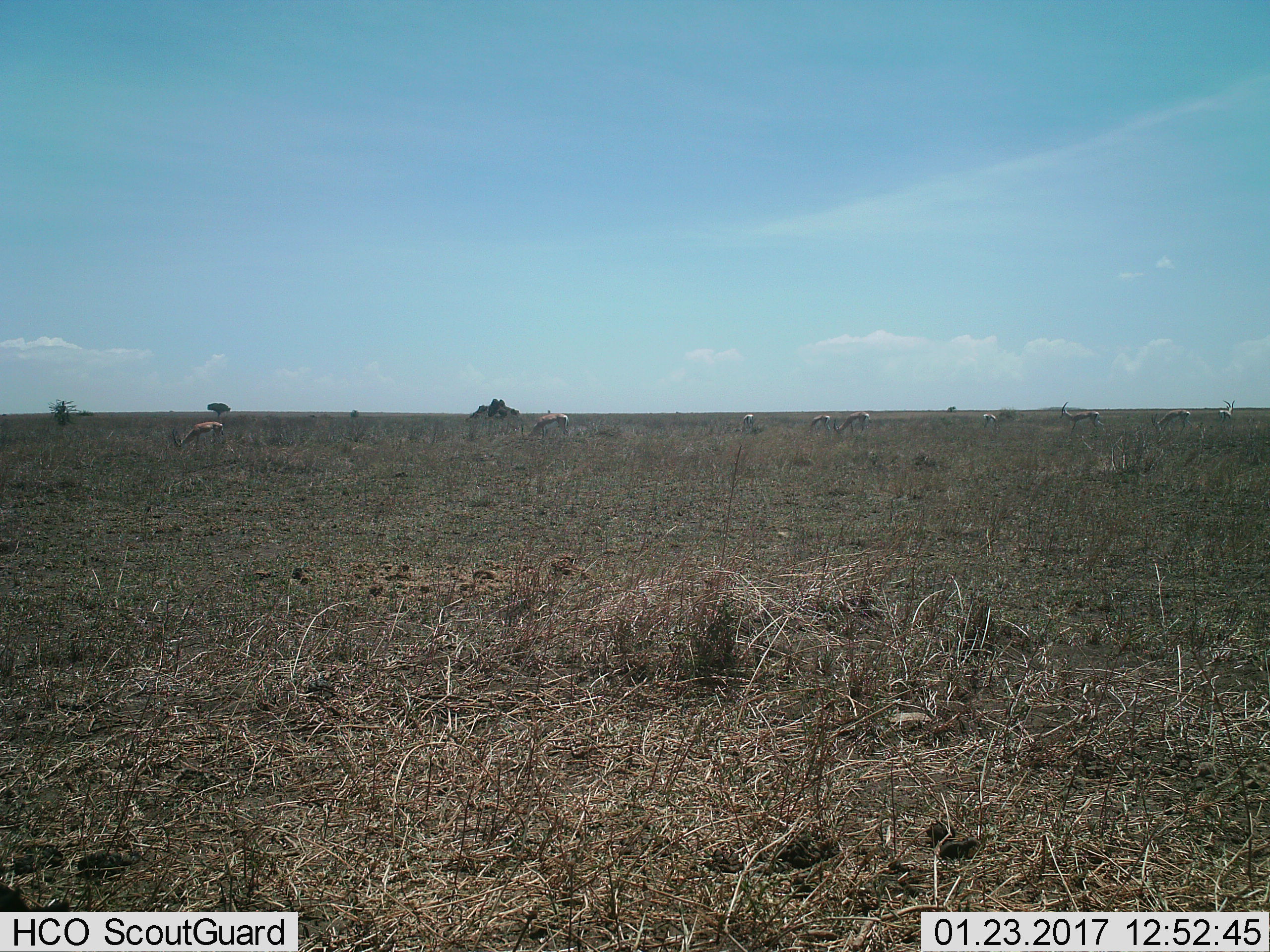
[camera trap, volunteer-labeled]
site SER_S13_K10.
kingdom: Animalia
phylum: Chordata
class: Mammalia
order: Artiodactyla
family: Bovidae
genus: Nanger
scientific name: Nanger granti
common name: grant's gazelle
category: gazellegrants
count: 9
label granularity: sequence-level